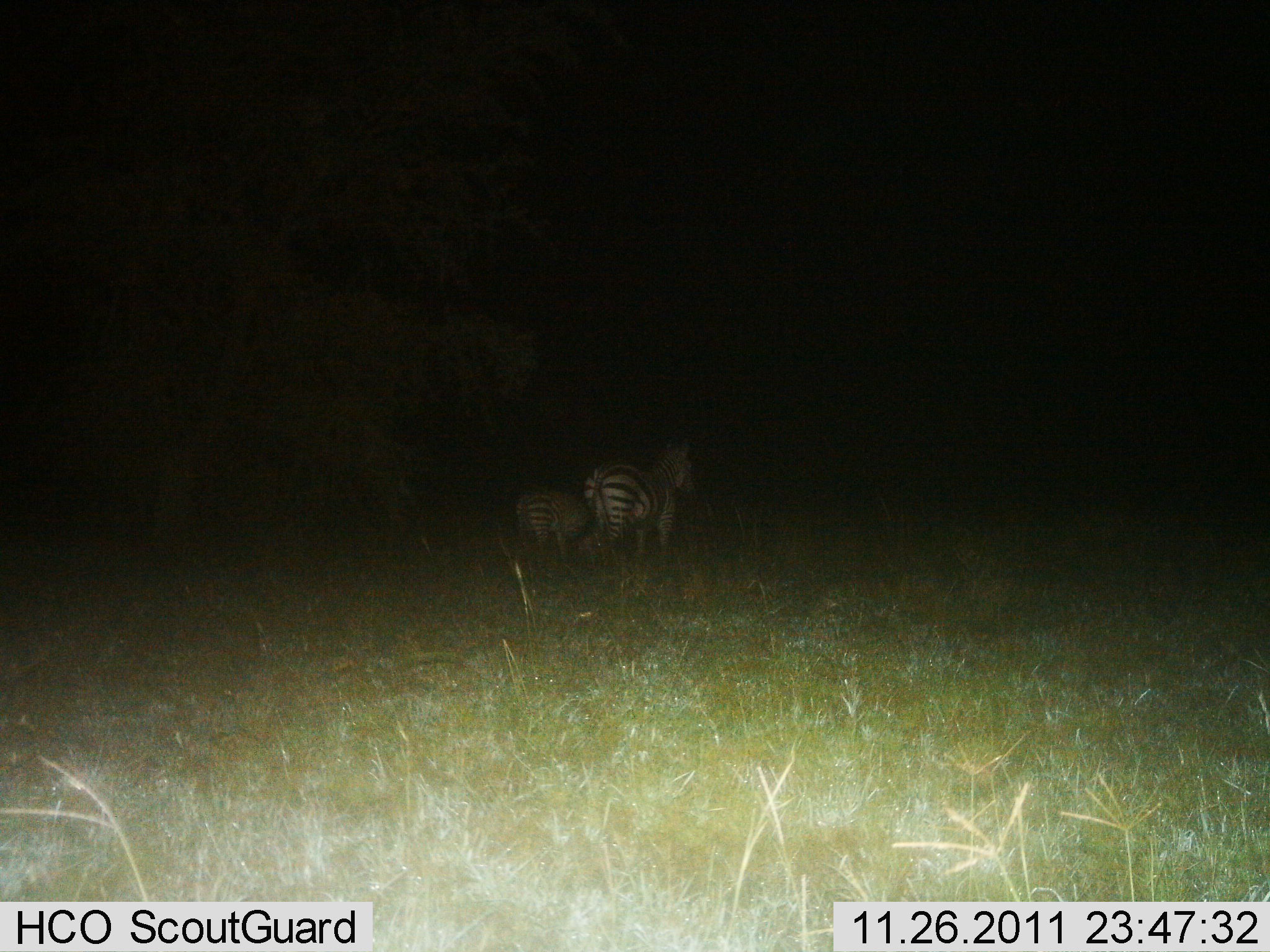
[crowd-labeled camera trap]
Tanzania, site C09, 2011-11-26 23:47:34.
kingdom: Animalia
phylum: Chordata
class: Mammalia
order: Perissodactyla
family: Equidae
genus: Equus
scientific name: Equus quagga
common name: plains zebra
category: zebra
Zebra (plains zebra) (Equus quagga), count 2. Behavior (volunteer vote fractions): standing 100%, resting 0%, moving 0%, interacting 0%. Young present (vote fraction): 9%. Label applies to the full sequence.